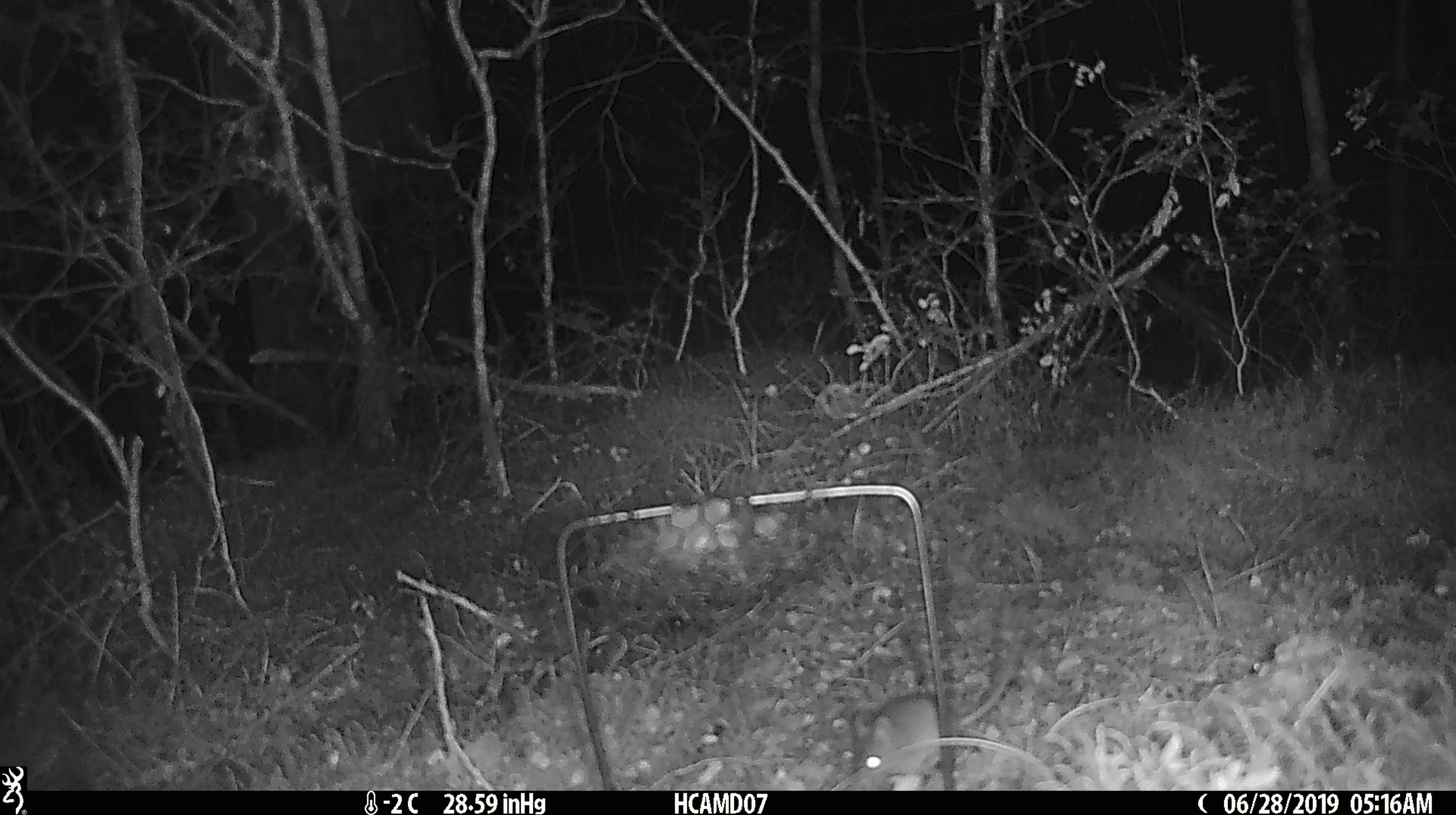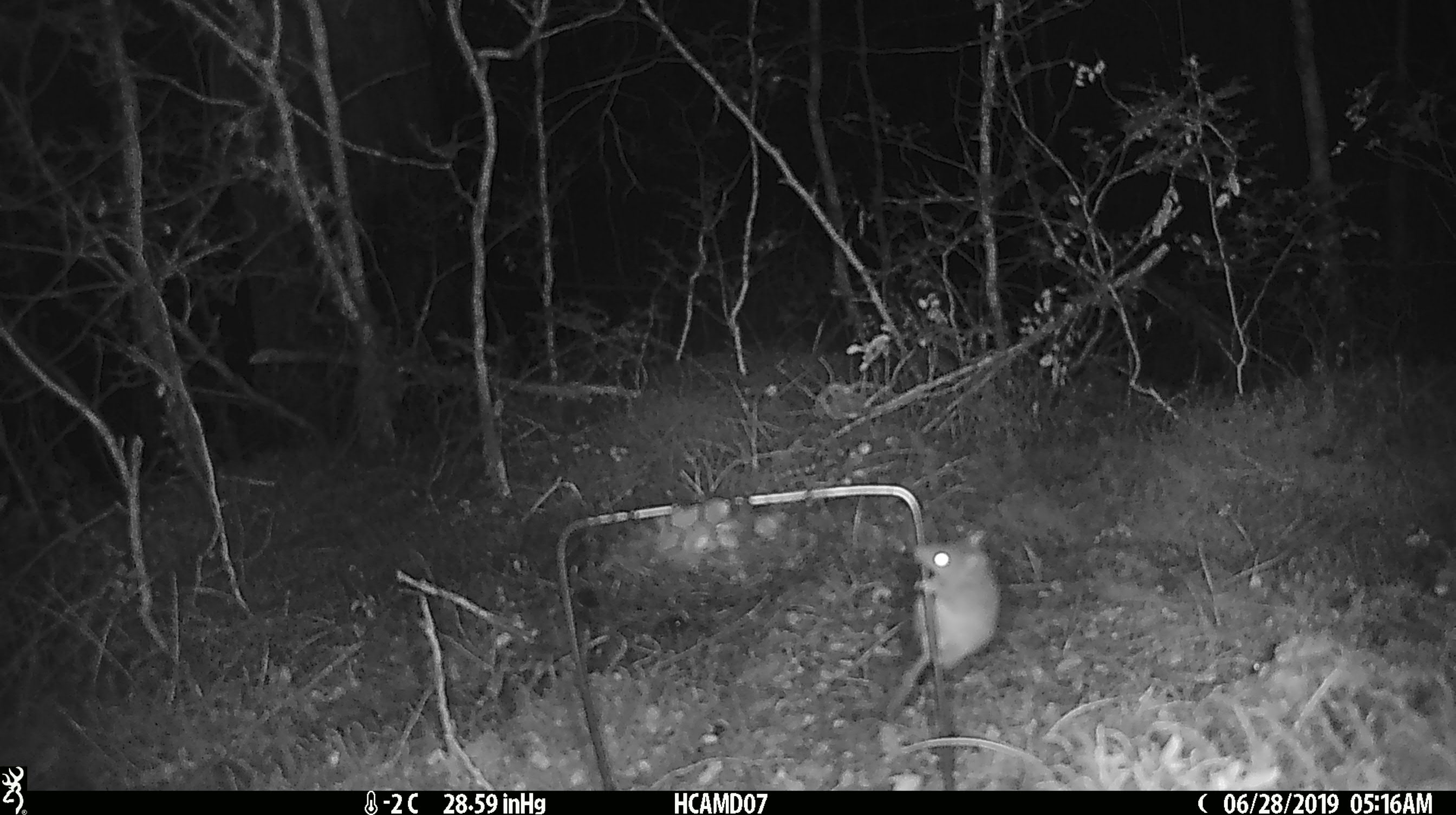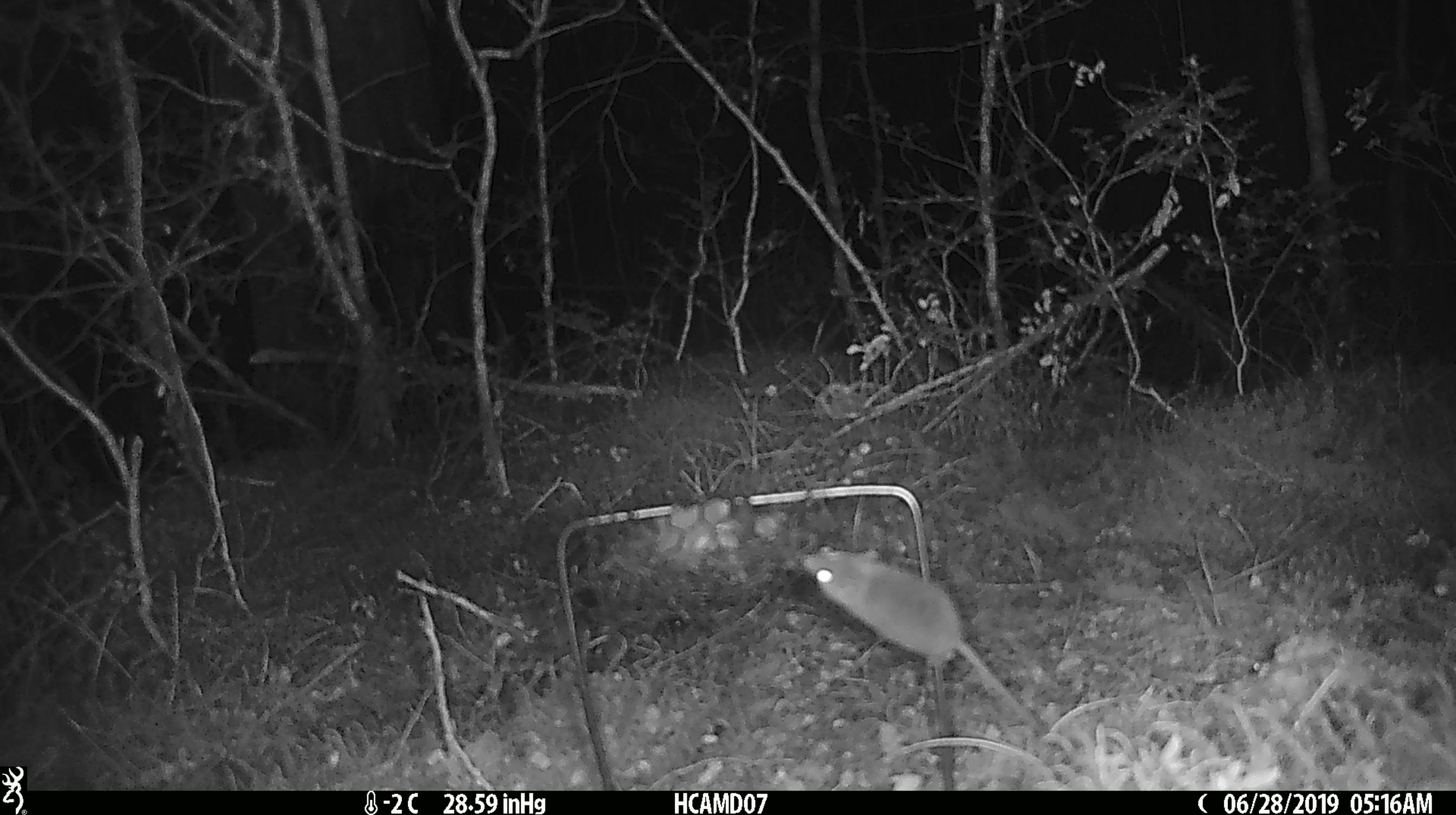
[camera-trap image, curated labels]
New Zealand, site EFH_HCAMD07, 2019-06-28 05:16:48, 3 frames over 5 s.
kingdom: Animalia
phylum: Chordata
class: Mammalia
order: Rodentia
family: Muridae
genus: Mus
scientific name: Mus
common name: mouse